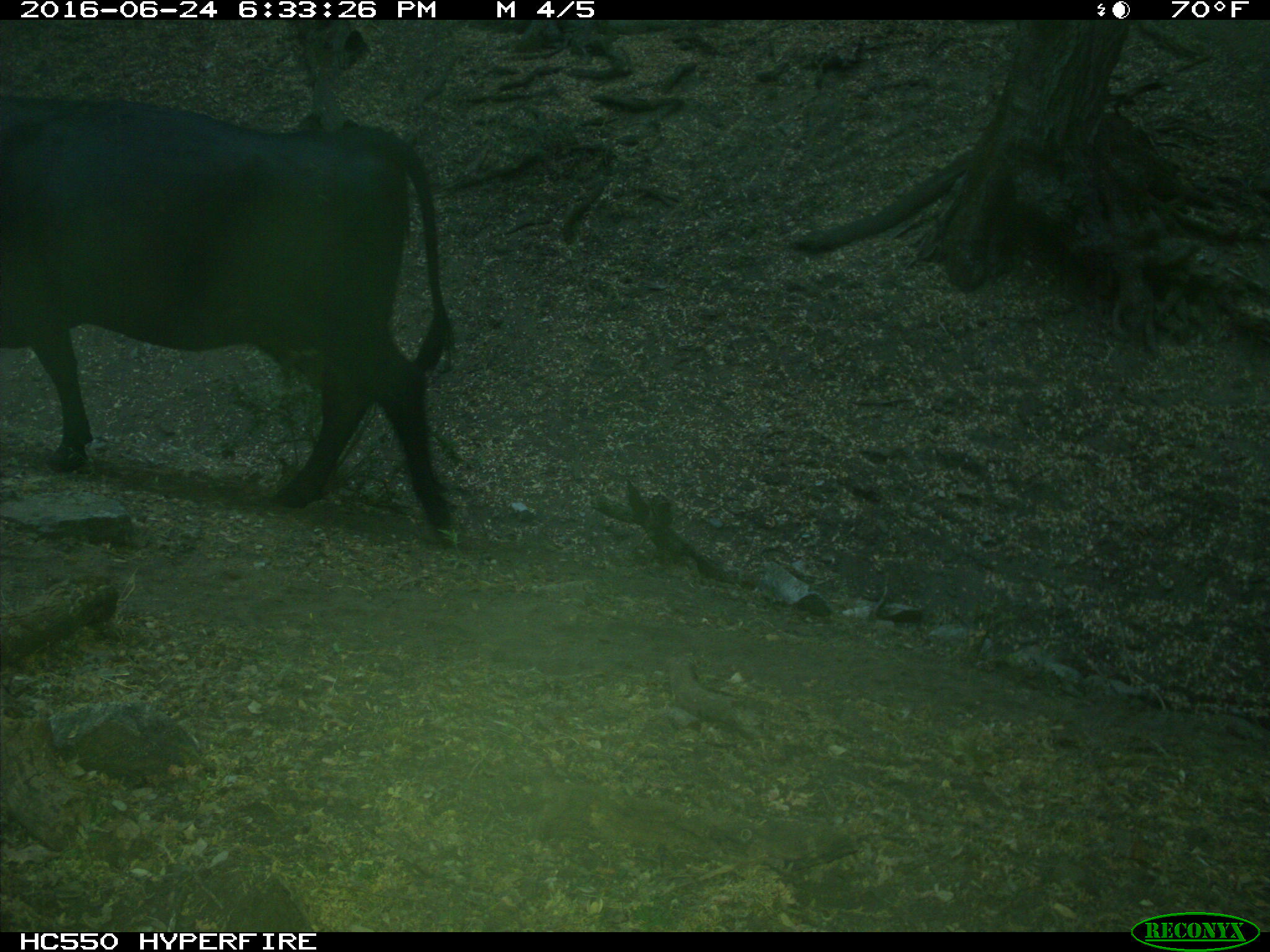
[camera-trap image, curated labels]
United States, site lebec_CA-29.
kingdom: Animalia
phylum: Chordata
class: Mammalia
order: Artiodactyla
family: Bovidae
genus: Bos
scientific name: Bos taurus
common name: domestic cow